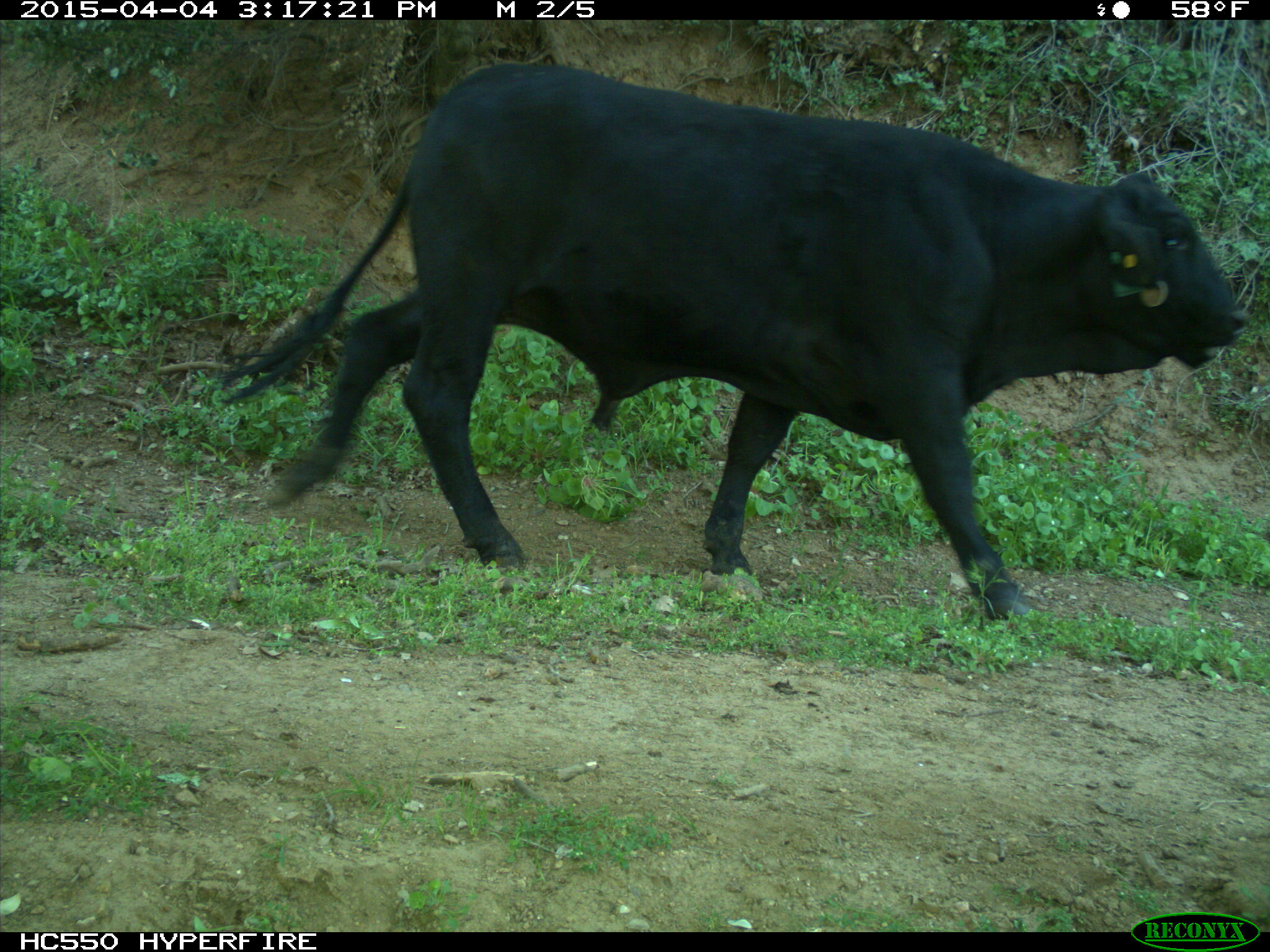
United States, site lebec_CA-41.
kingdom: Animalia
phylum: Chordata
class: Mammalia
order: Artiodactyla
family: Bovidae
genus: Bos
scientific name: Bos taurus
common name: domestic cow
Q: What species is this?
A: Bos taurus (domestic cow).